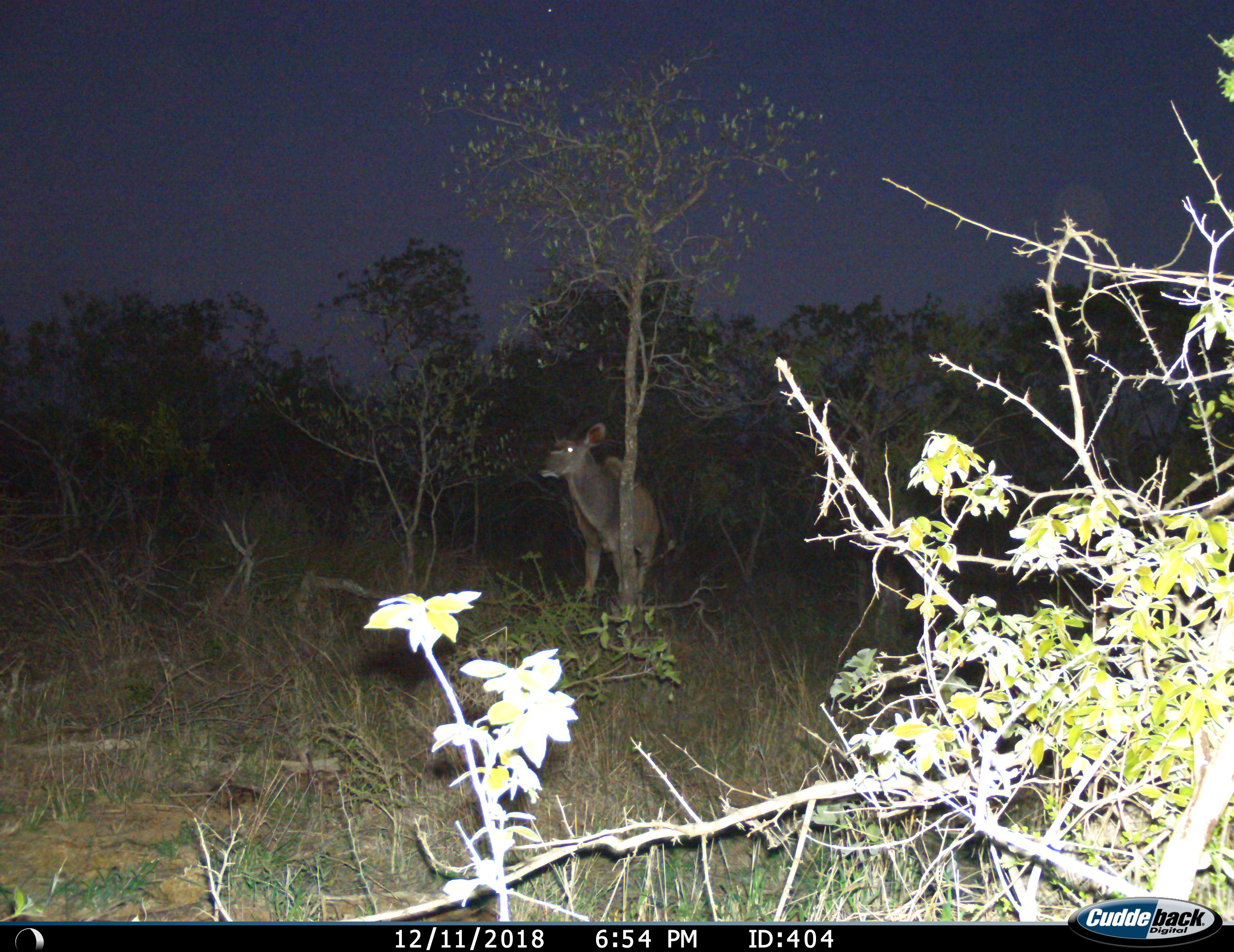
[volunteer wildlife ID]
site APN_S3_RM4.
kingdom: Animalia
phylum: Chordata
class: Mammalia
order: Artiodactyla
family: Bovidae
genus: Tragelaphus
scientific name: Tragelaphus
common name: kudu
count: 1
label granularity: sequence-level